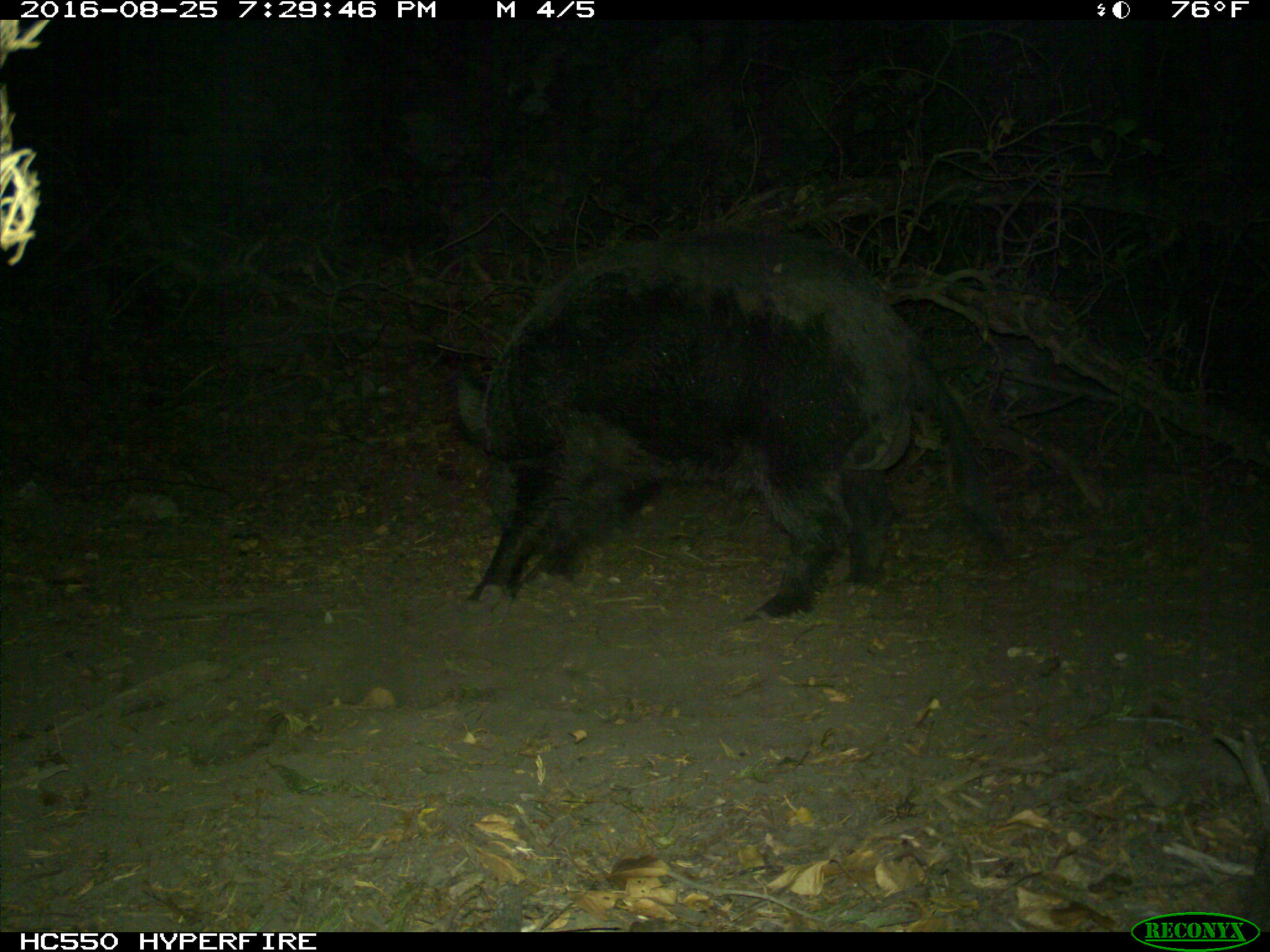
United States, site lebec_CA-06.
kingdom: Animalia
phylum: Chordata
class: Mammalia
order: Artiodactyla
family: Suidae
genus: Sus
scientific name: Sus scrofa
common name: wild boar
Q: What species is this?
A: Sus scrofa (wild boar).